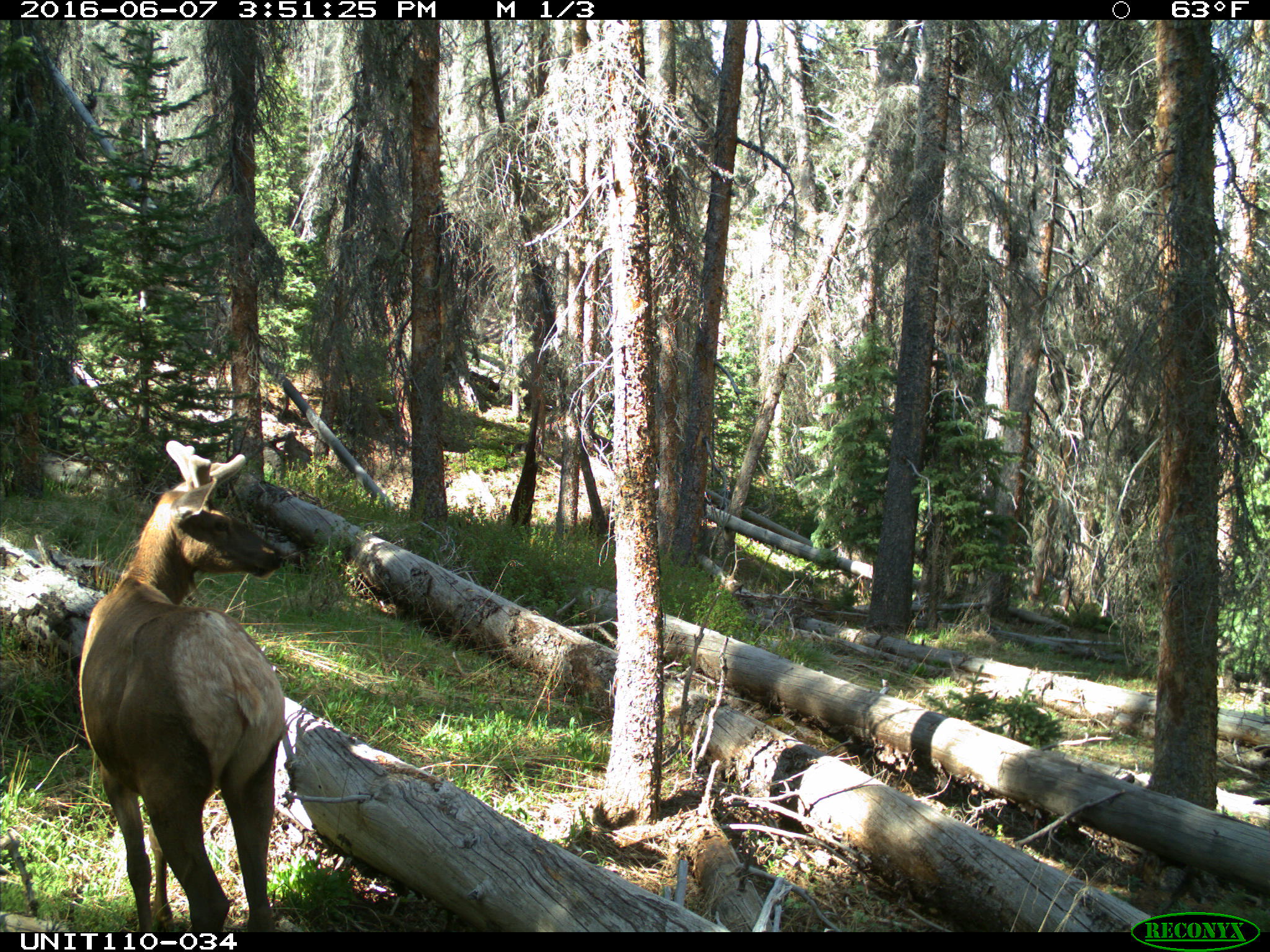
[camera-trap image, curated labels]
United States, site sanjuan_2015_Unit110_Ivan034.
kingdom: Animalia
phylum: Chordata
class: Mammalia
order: Artiodactyla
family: Cervidae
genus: Cervus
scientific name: Cervus elaphus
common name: red deer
Cervus elaphus (red deer).